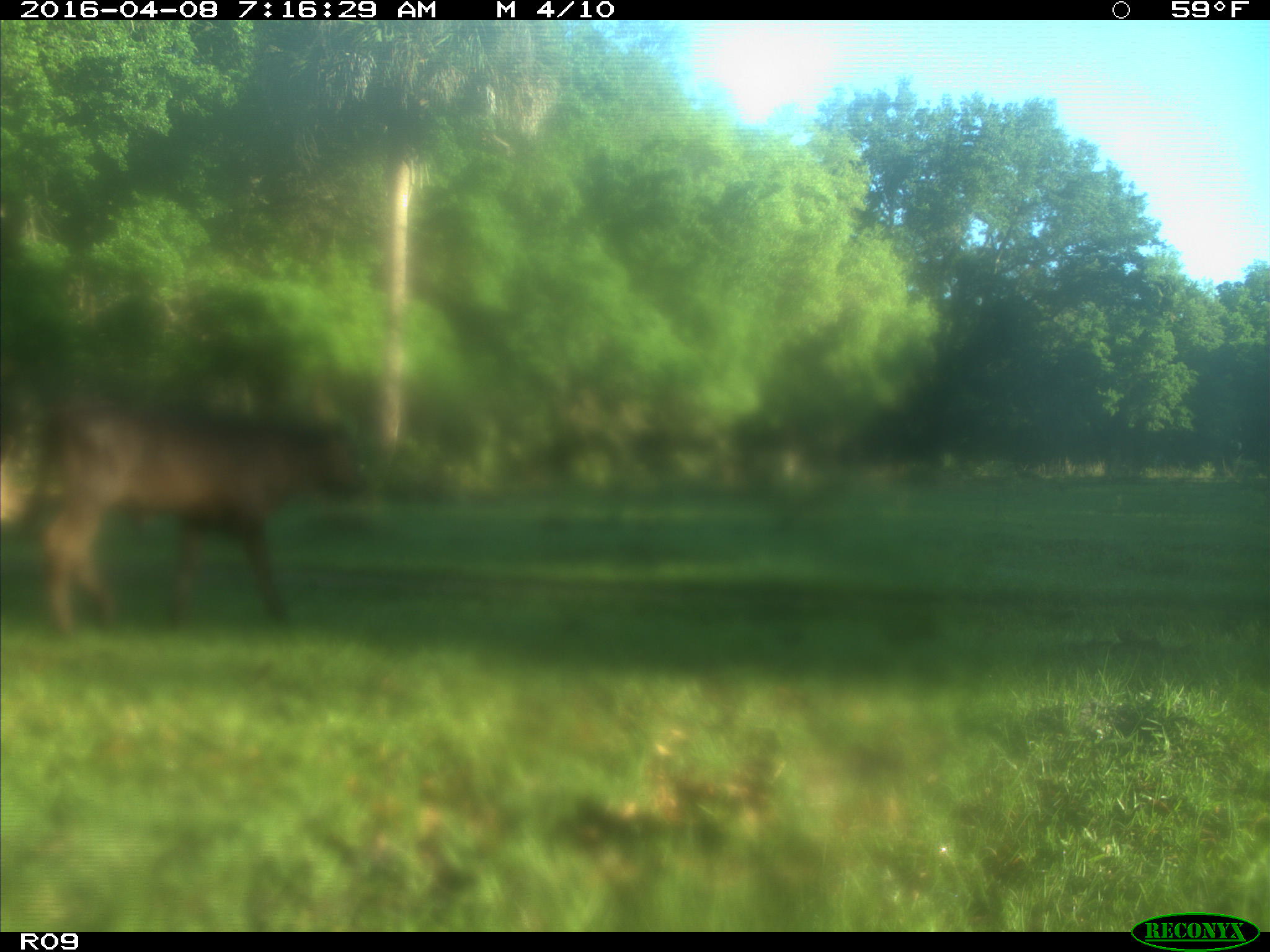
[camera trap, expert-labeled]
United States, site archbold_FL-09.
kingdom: Animalia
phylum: Chordata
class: Mammalia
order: Artiodactyla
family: Bovidae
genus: Bos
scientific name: Bos taurus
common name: domestic cow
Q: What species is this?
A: Bos taurus (domestic cow).